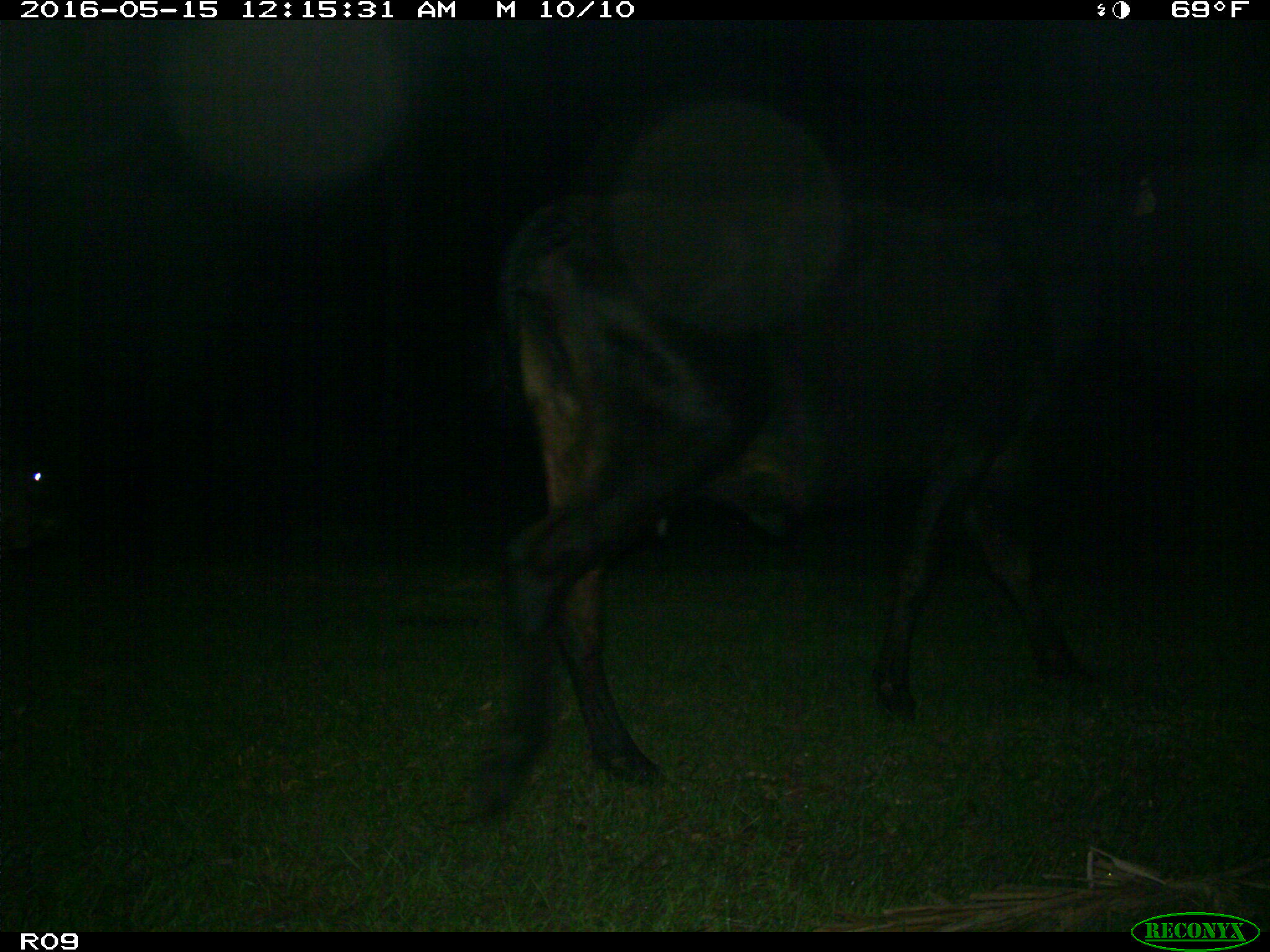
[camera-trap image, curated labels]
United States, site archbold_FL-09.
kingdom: Animalia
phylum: Chordata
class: Mammalia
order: Artiodactyla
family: Bovidae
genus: Bos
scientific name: Bos taurus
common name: domestic cow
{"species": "Bos taurus (domestic cow)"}